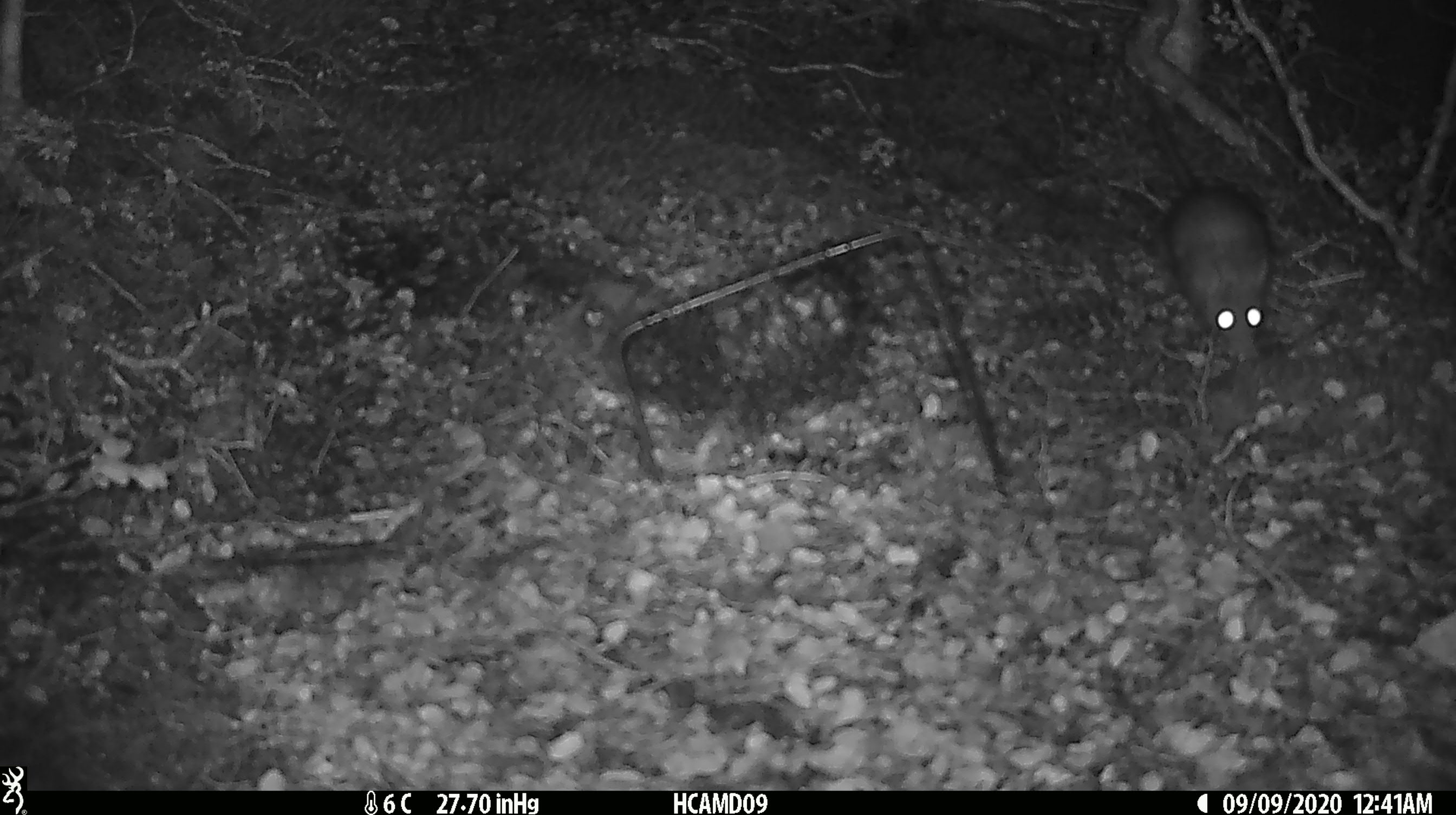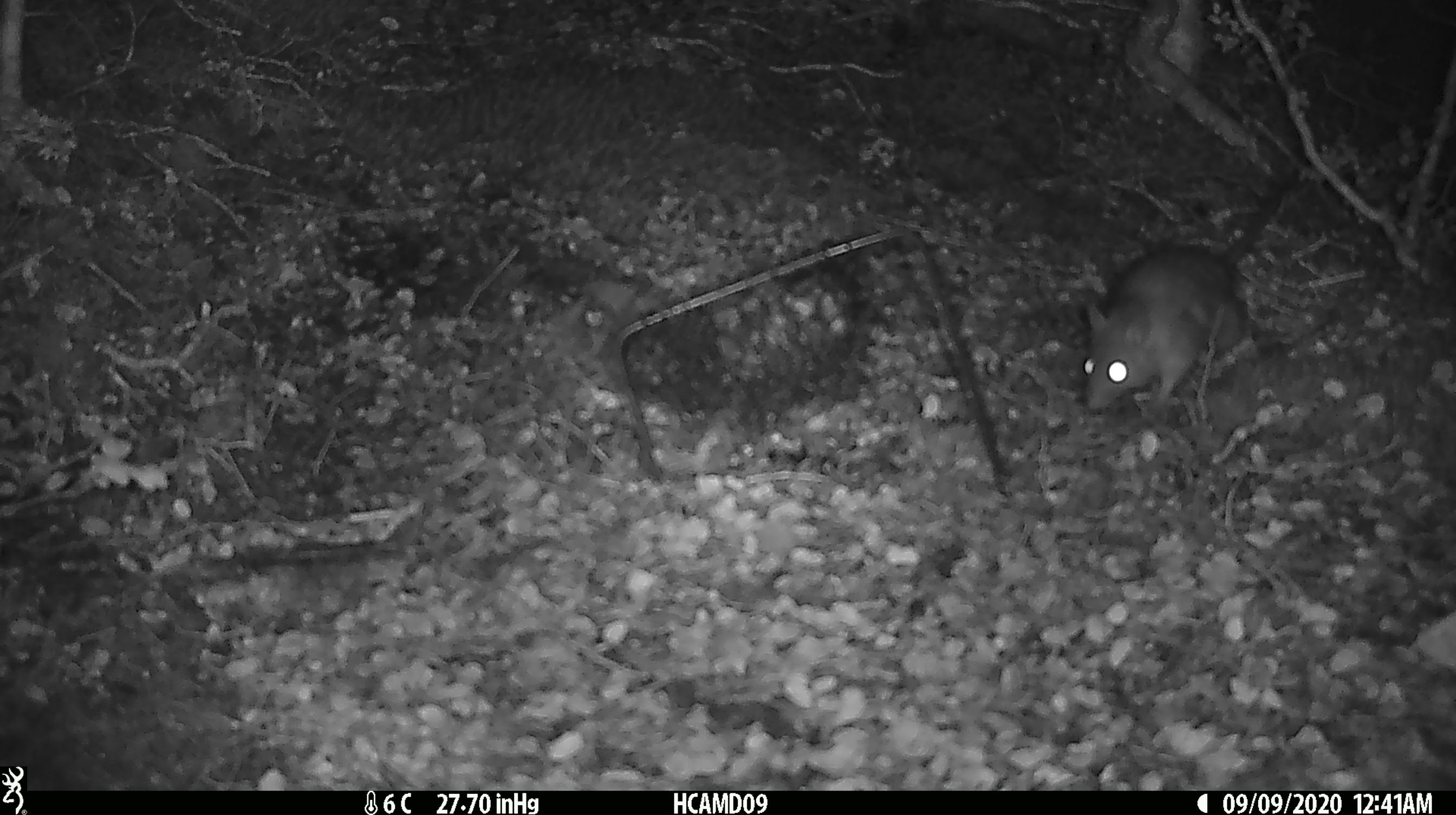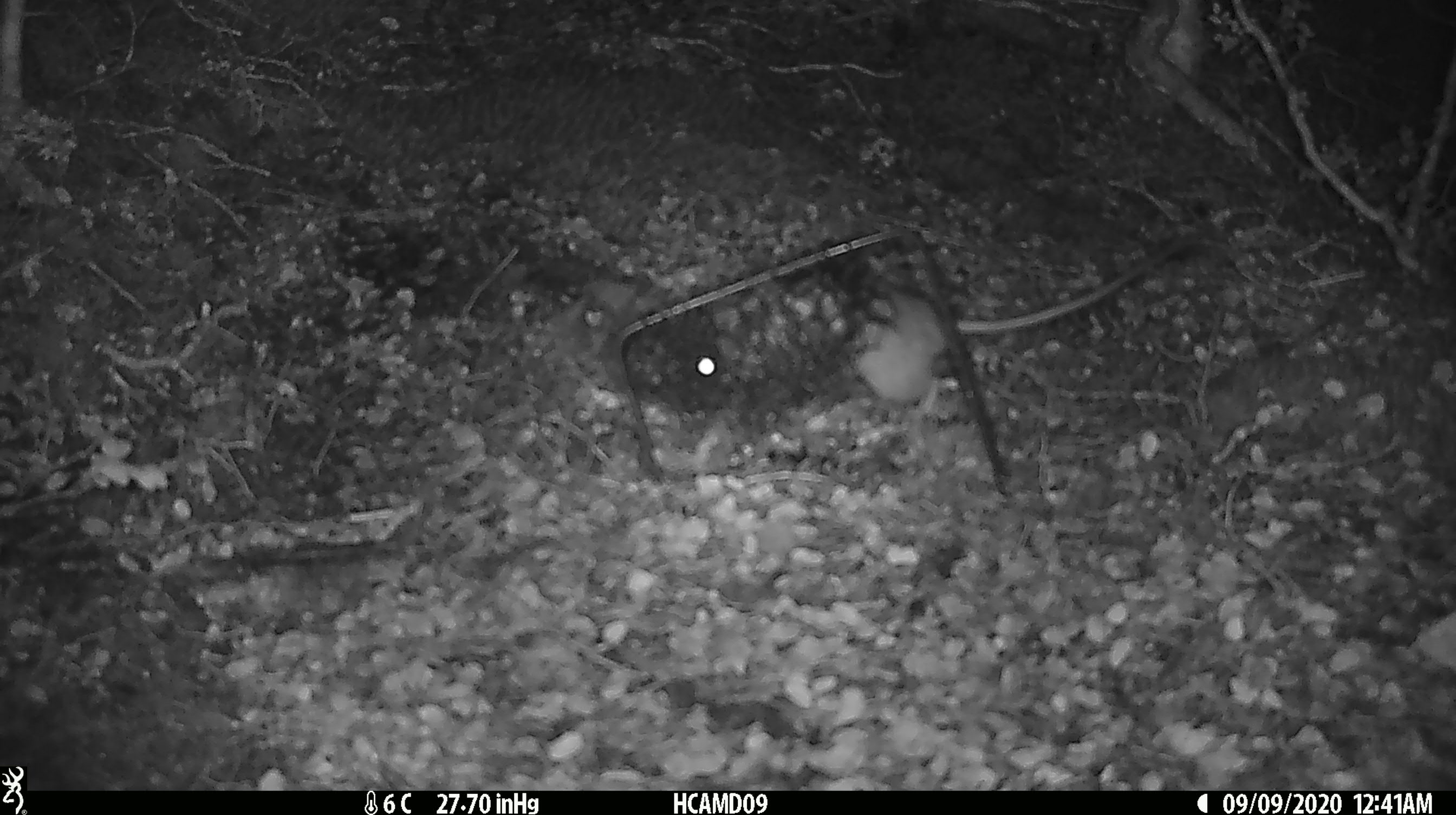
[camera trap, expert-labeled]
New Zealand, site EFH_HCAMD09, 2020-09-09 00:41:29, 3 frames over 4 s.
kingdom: Animalia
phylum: Chordata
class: Mammalia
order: Rodentia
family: Muridae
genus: Rattus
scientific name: Rattus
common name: rat